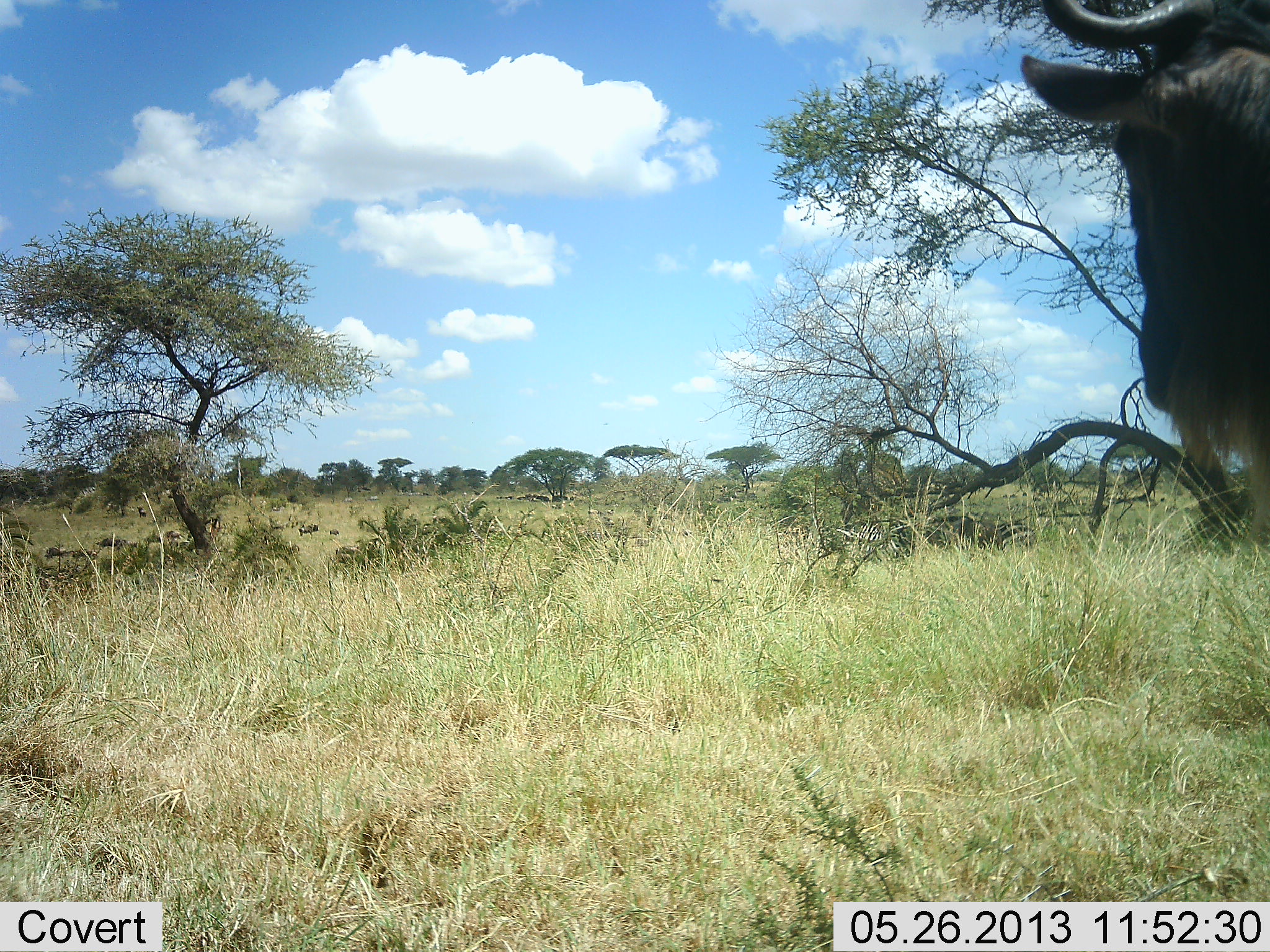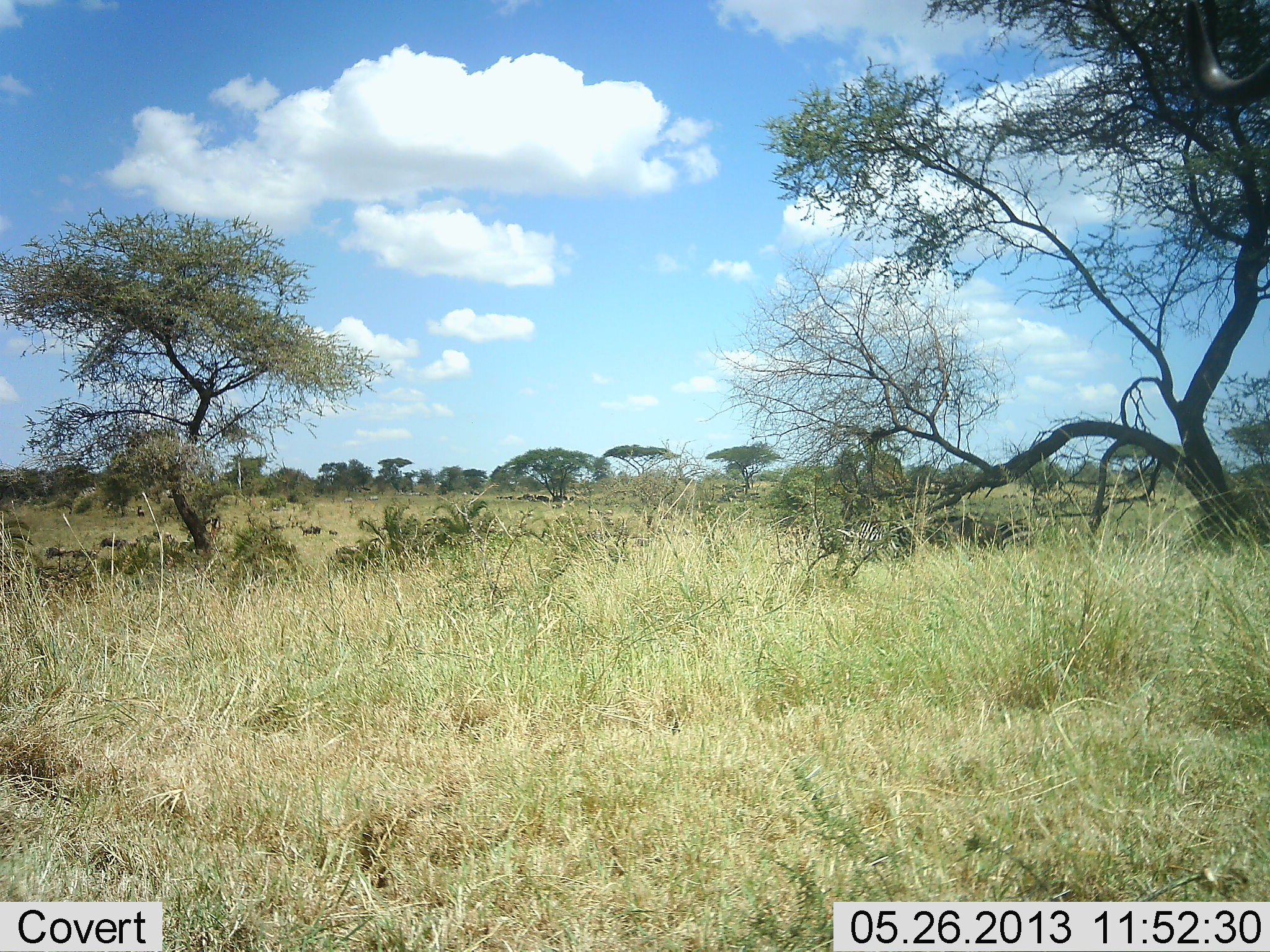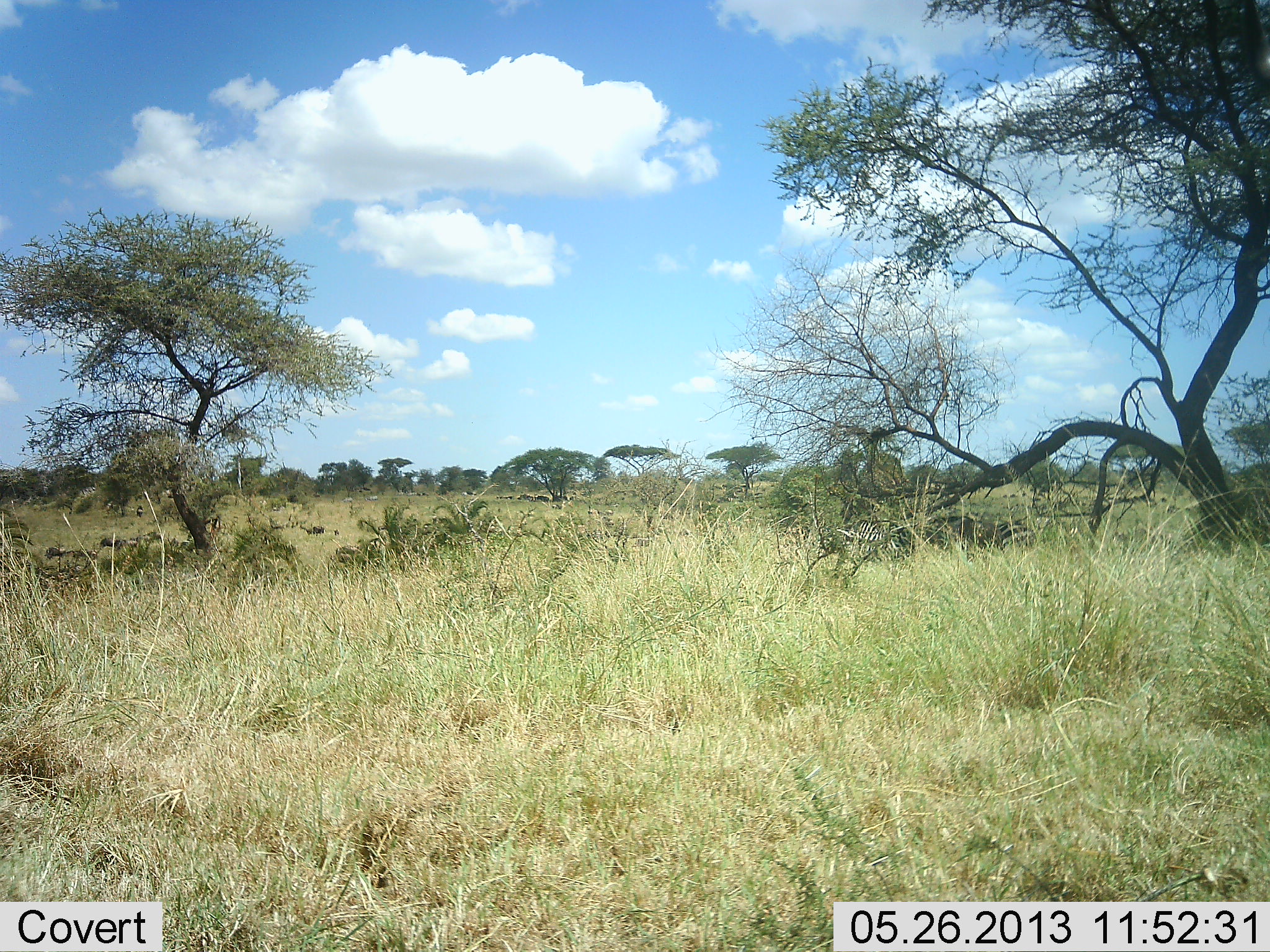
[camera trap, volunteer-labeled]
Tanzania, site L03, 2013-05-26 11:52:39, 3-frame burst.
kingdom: Animalia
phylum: Chordata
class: Mammalia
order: Artiodactyla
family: Bovidae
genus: Connochaetes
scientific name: Connochaetes taurinus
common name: blue wildebeest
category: wildebeest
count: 1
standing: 38%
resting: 0%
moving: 85%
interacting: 8%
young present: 8%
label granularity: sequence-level